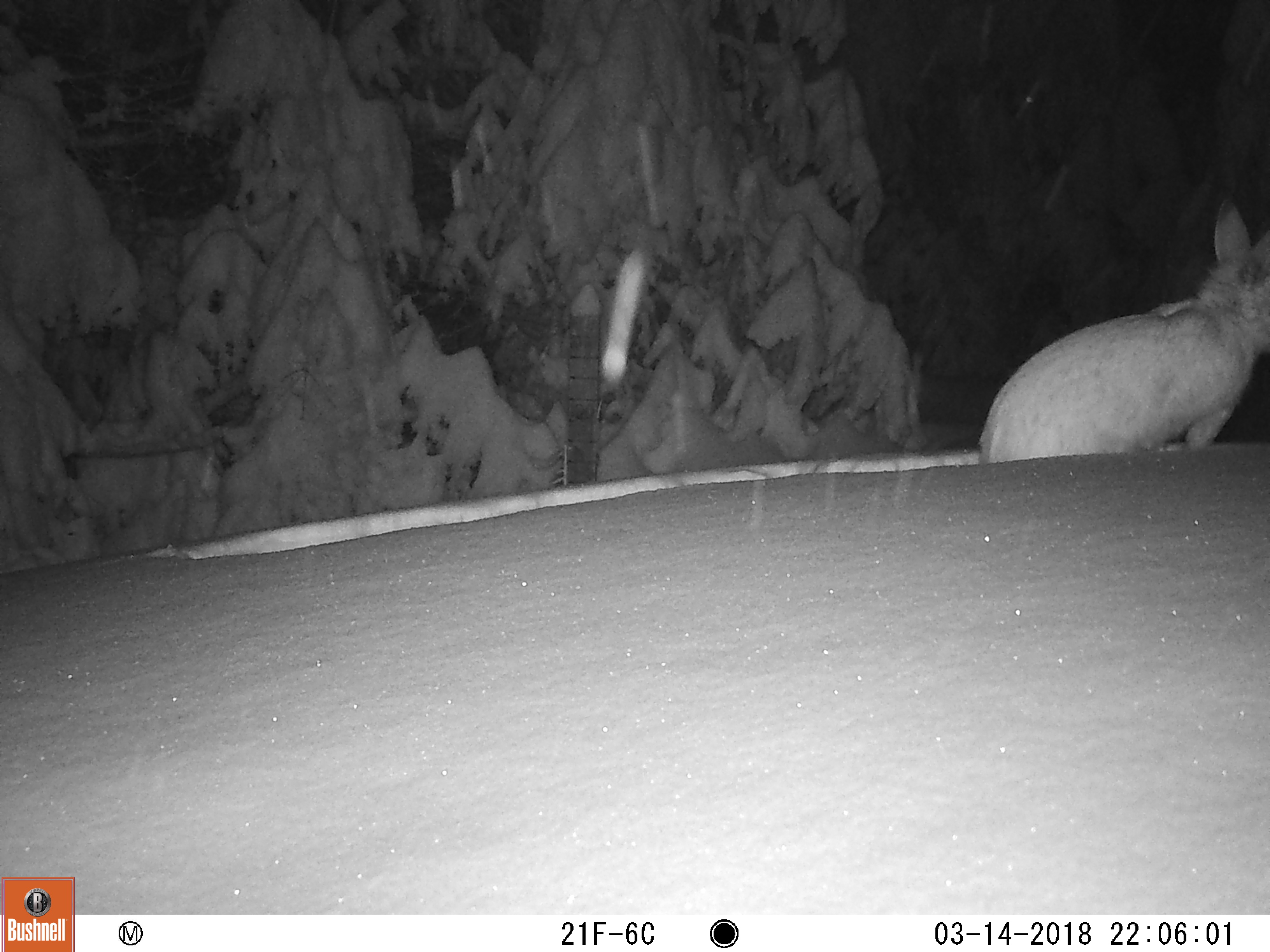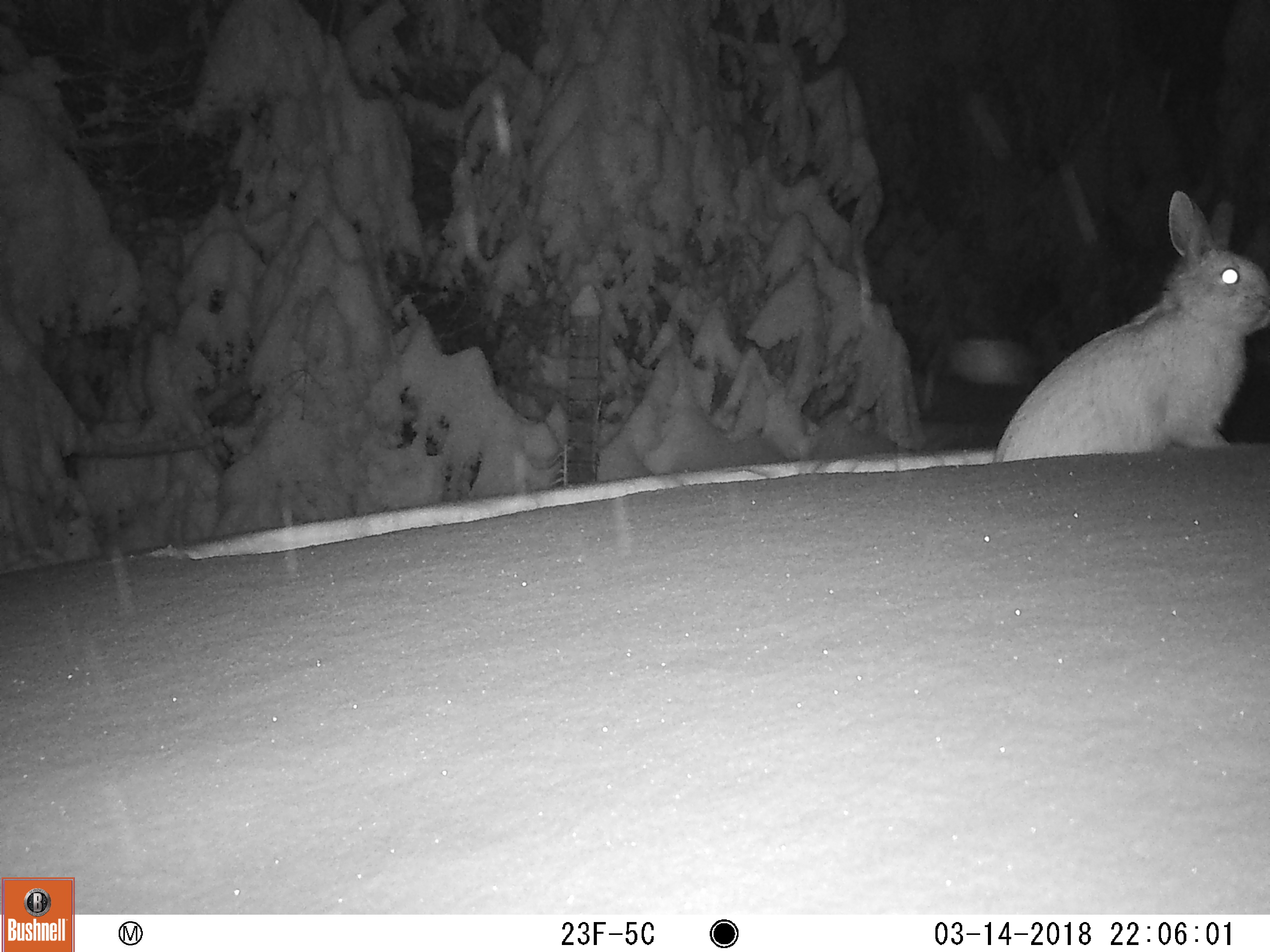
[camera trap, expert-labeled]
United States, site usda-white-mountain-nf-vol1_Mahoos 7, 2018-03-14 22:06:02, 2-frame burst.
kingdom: Animalia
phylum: Chordata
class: Mammalia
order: Lagomorpha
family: Leporidae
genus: Lepus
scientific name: Lepus americanus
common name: snowshoe hare